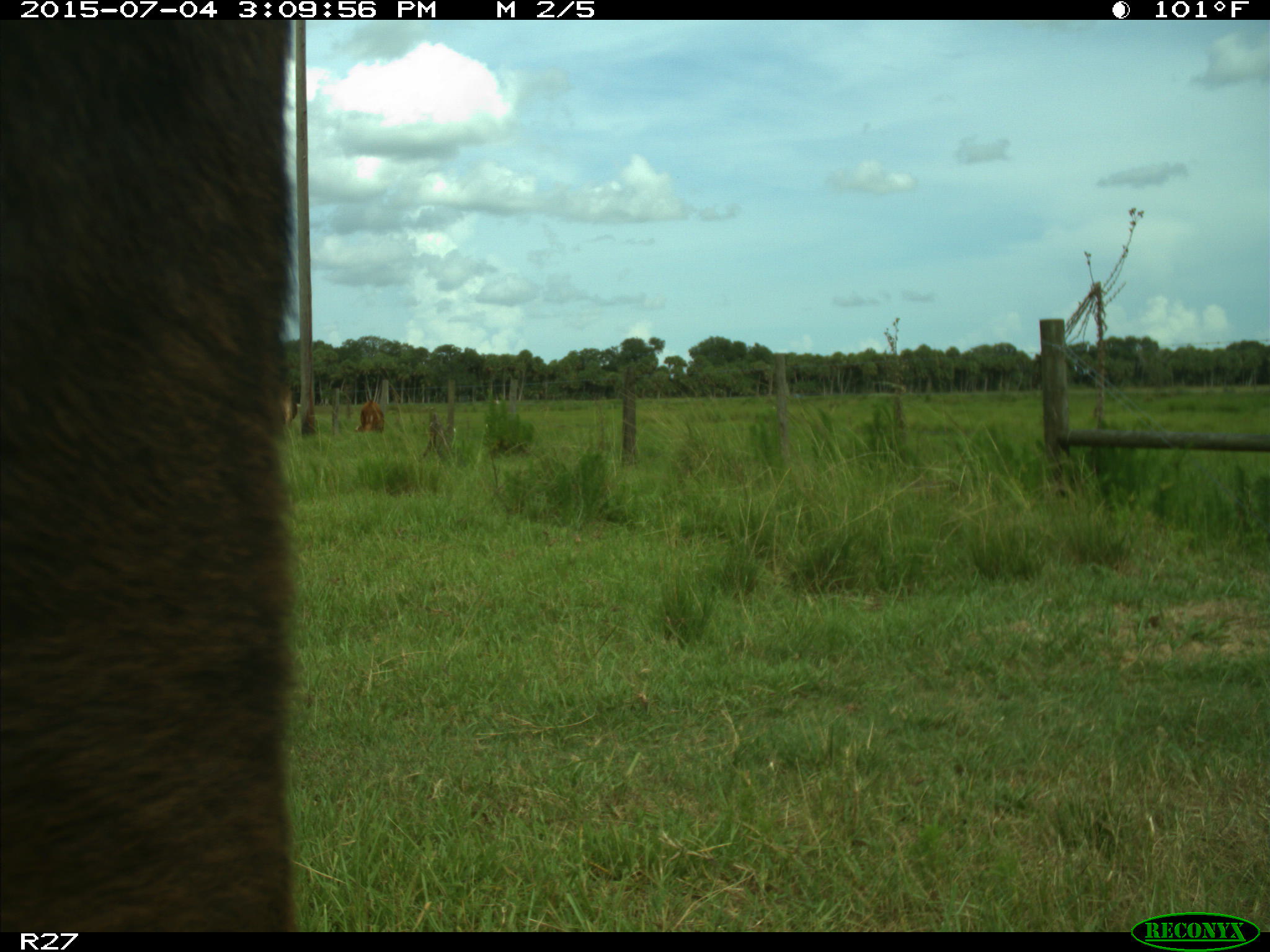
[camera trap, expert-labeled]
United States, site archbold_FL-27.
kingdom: Animalia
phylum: Chordata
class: Mammalia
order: Artiodactyla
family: Bovidae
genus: Bos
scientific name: Bos taurus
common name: domestic cow